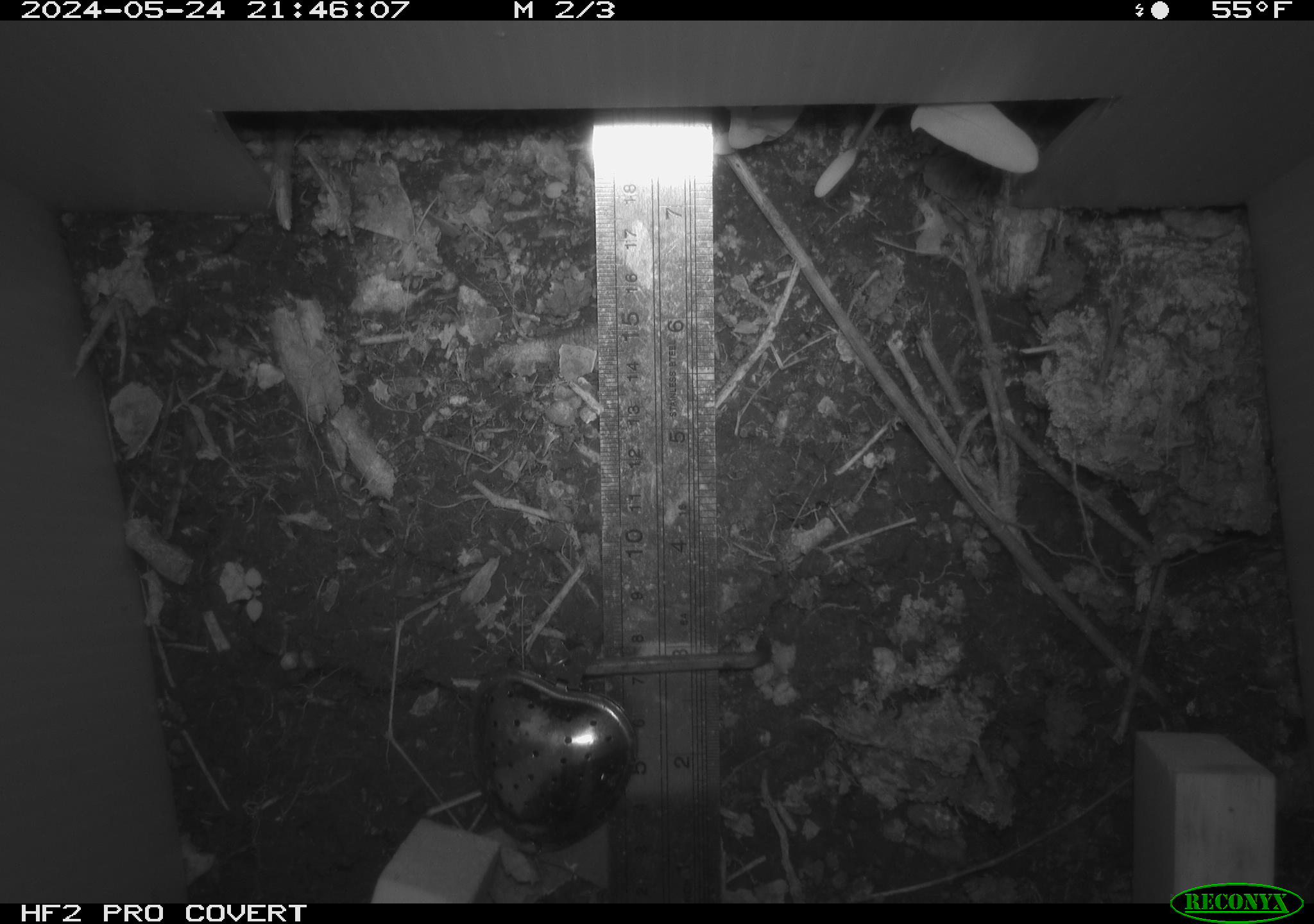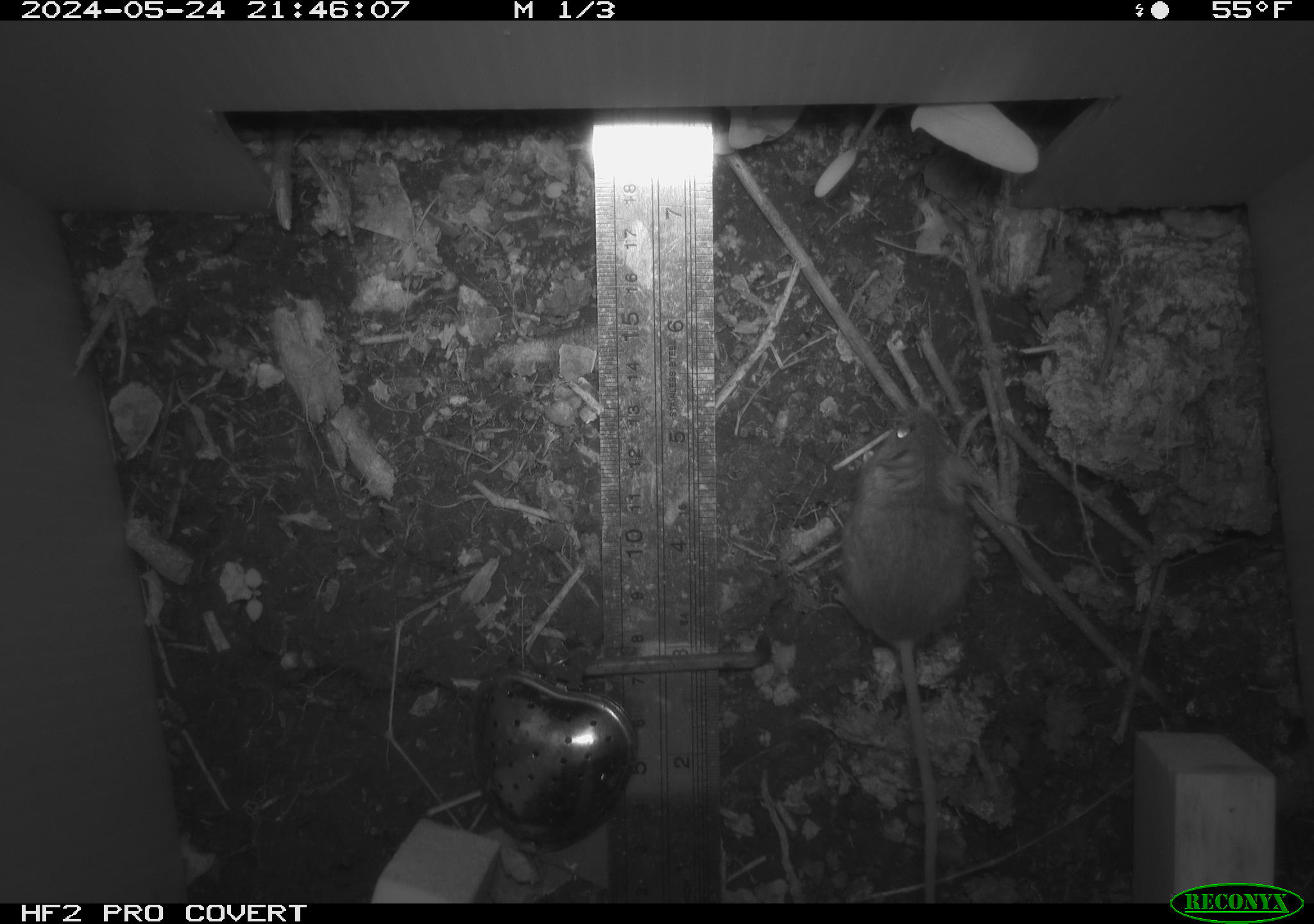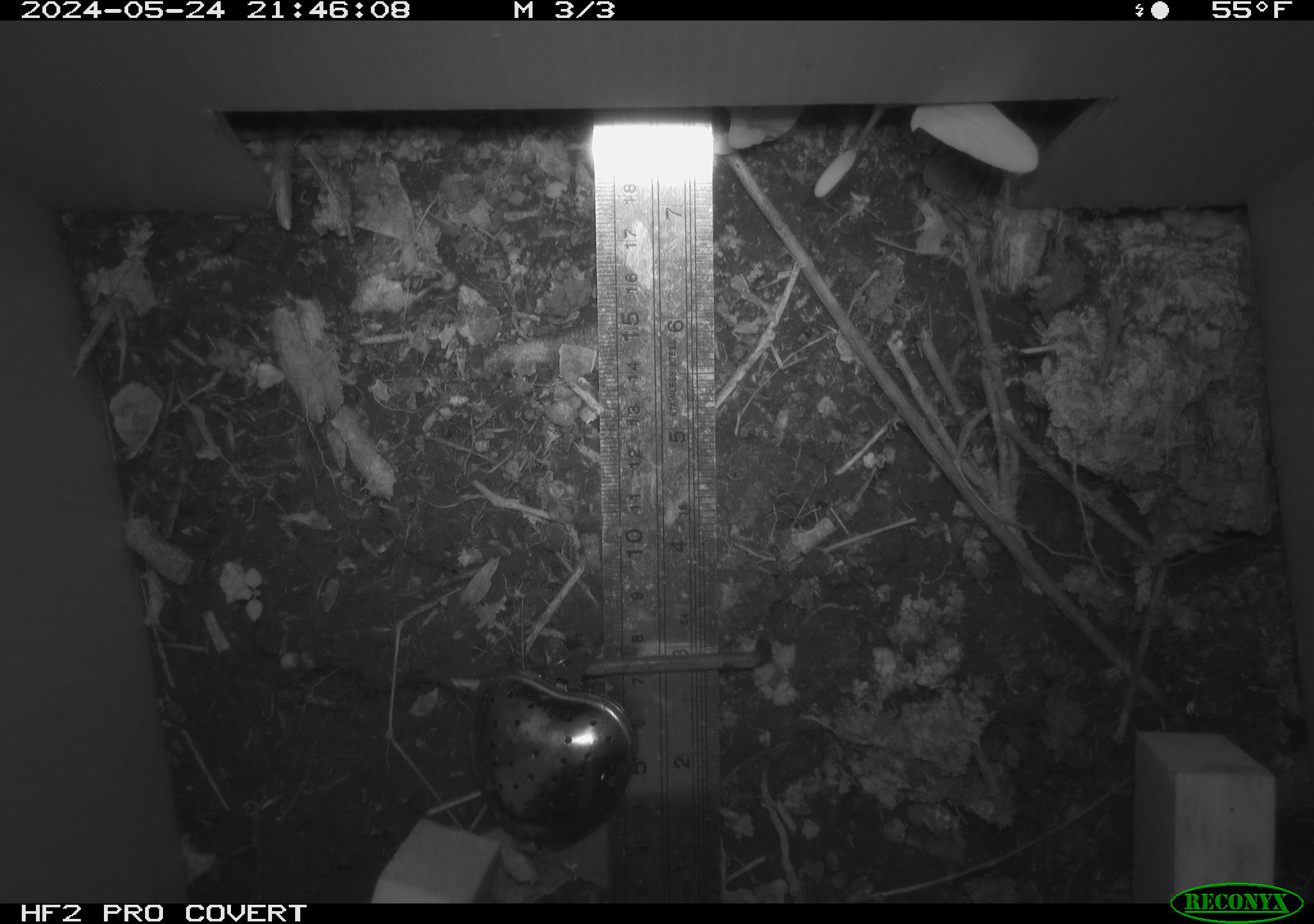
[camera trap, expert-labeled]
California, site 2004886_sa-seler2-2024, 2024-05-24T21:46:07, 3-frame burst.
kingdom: Animalia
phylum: Chordata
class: Mammalia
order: Rodentia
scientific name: Rodentia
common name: mouse species